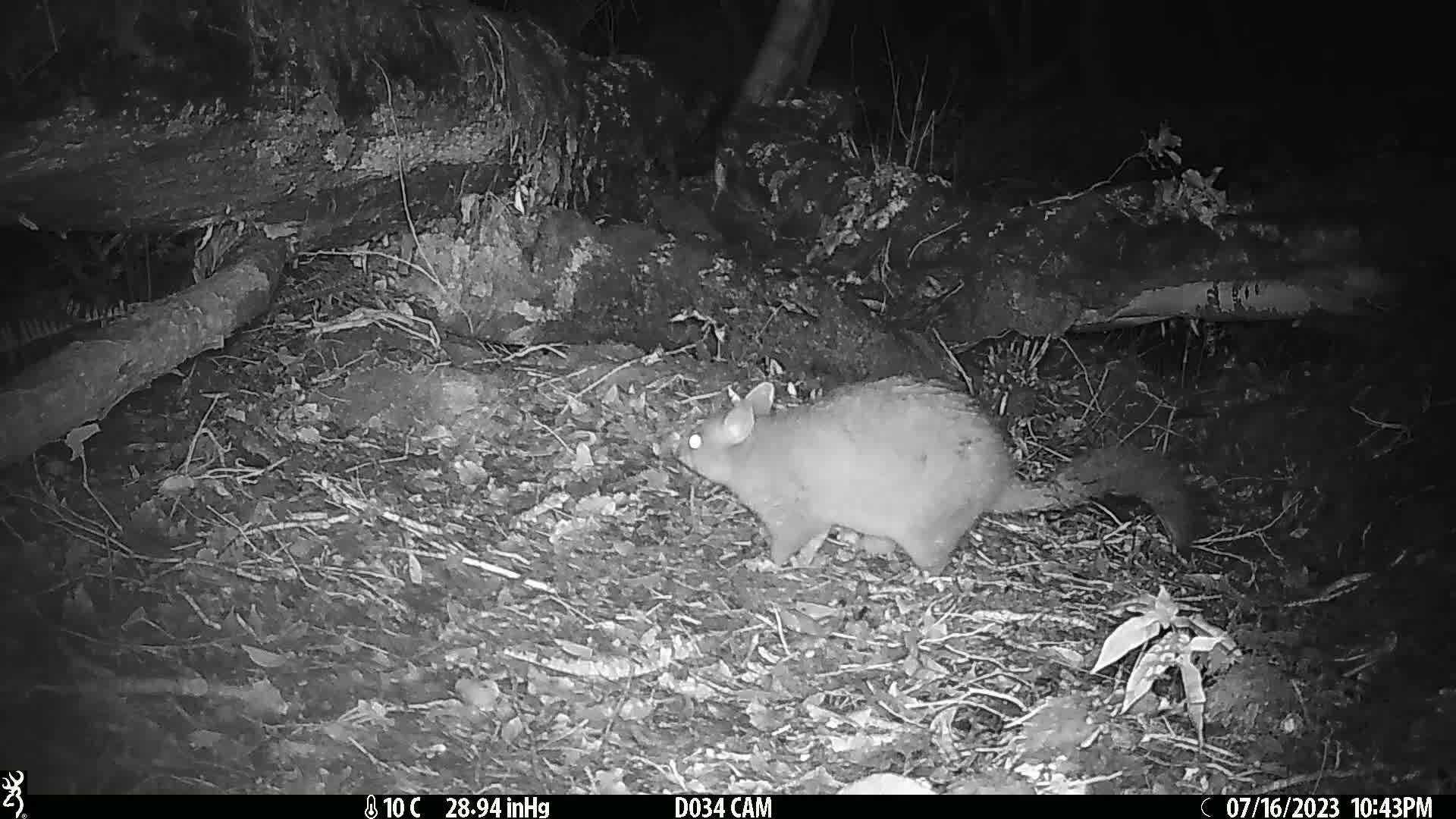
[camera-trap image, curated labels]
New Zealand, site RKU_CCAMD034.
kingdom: Animalia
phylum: Chordata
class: Mammalia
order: Diprotodontia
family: Phalangeridae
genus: Trichosurus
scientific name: Trichosurus vulpecula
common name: common brushtail possum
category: possum